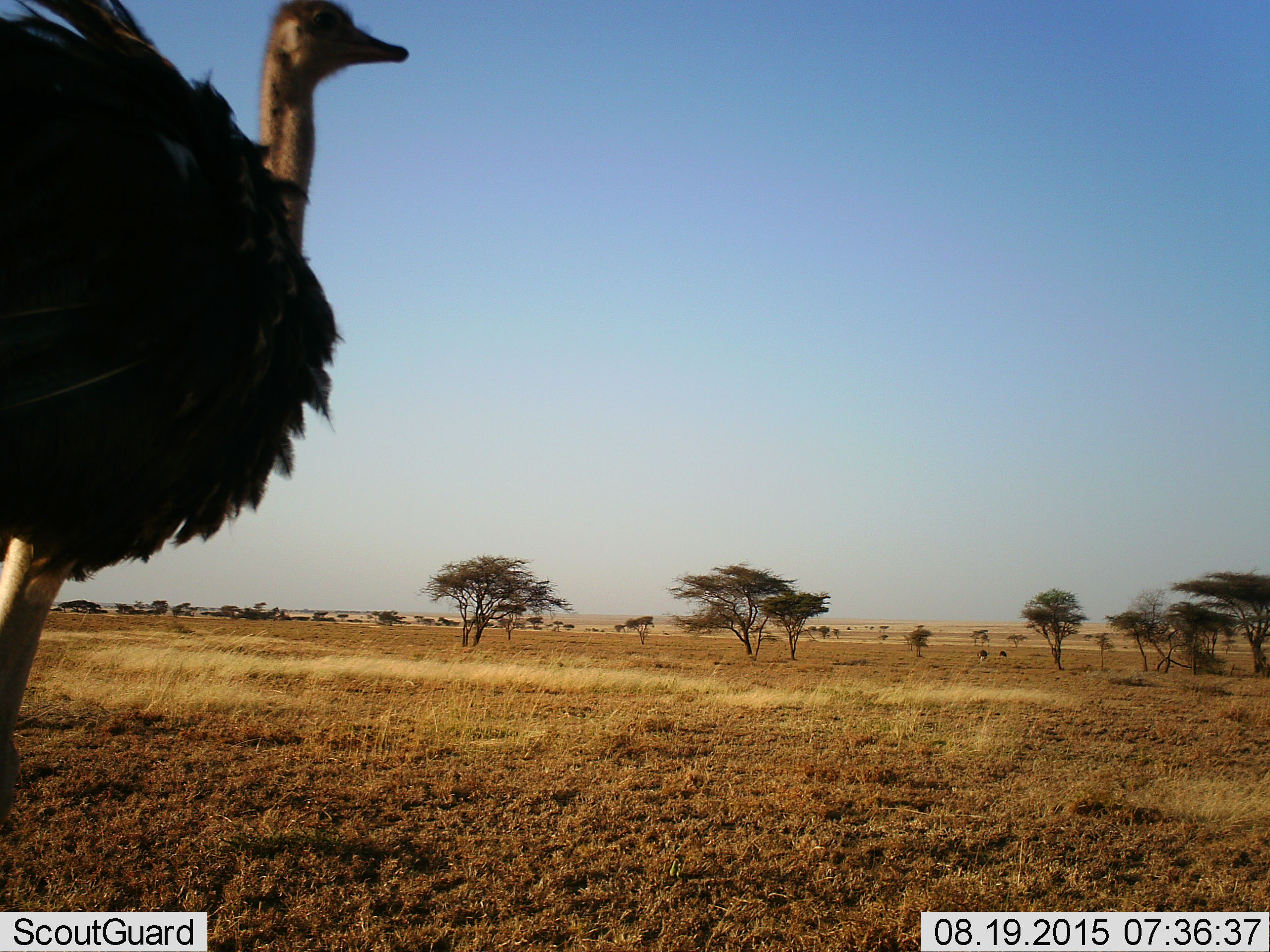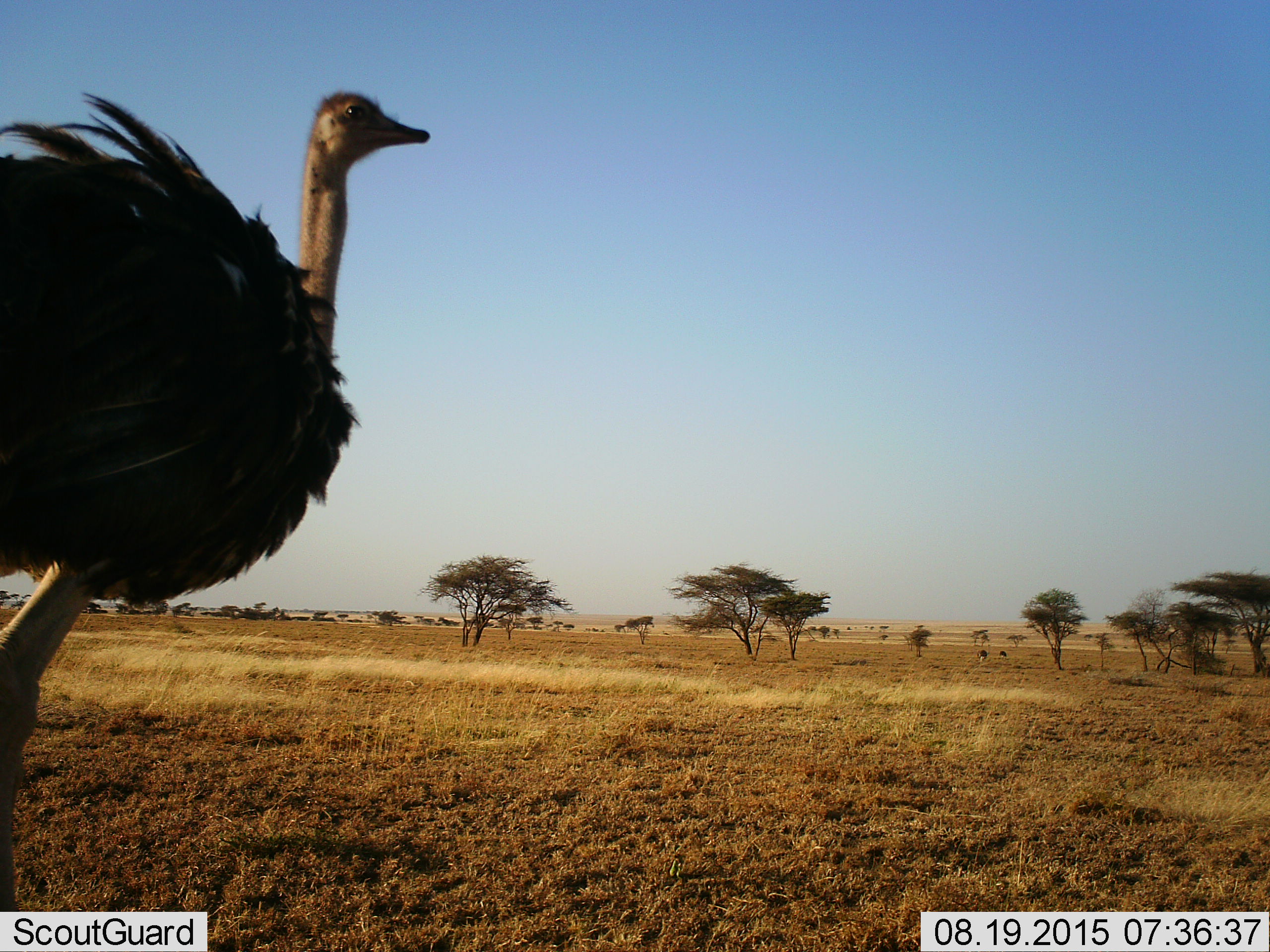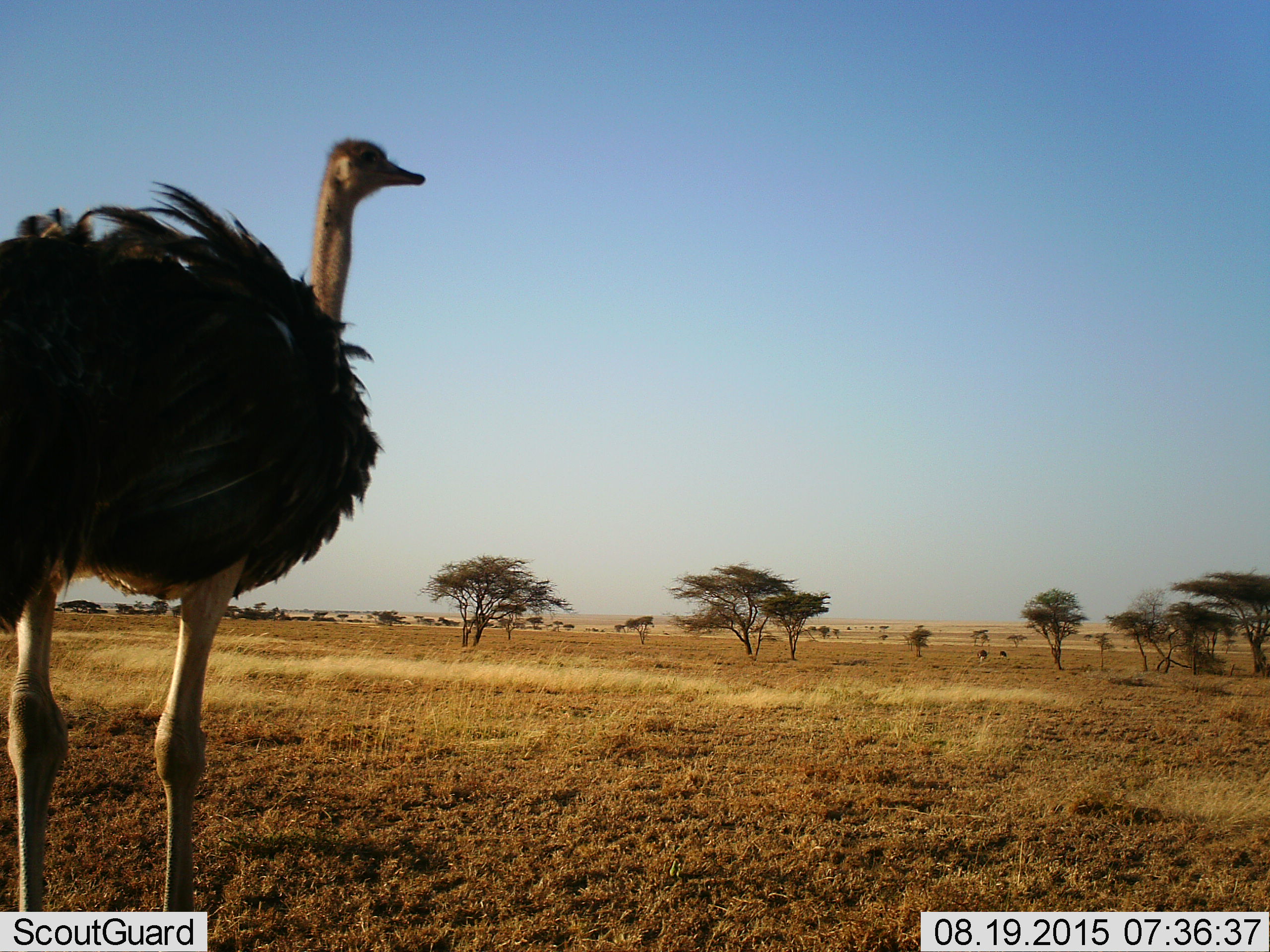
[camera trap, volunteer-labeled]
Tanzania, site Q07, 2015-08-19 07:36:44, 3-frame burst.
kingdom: Animalia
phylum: Chordata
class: Aves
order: Struthioniformes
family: Struthionidae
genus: Struthio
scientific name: Struthio camelus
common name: ostrich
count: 1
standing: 33%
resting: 0%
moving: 67%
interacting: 11%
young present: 0%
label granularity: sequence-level